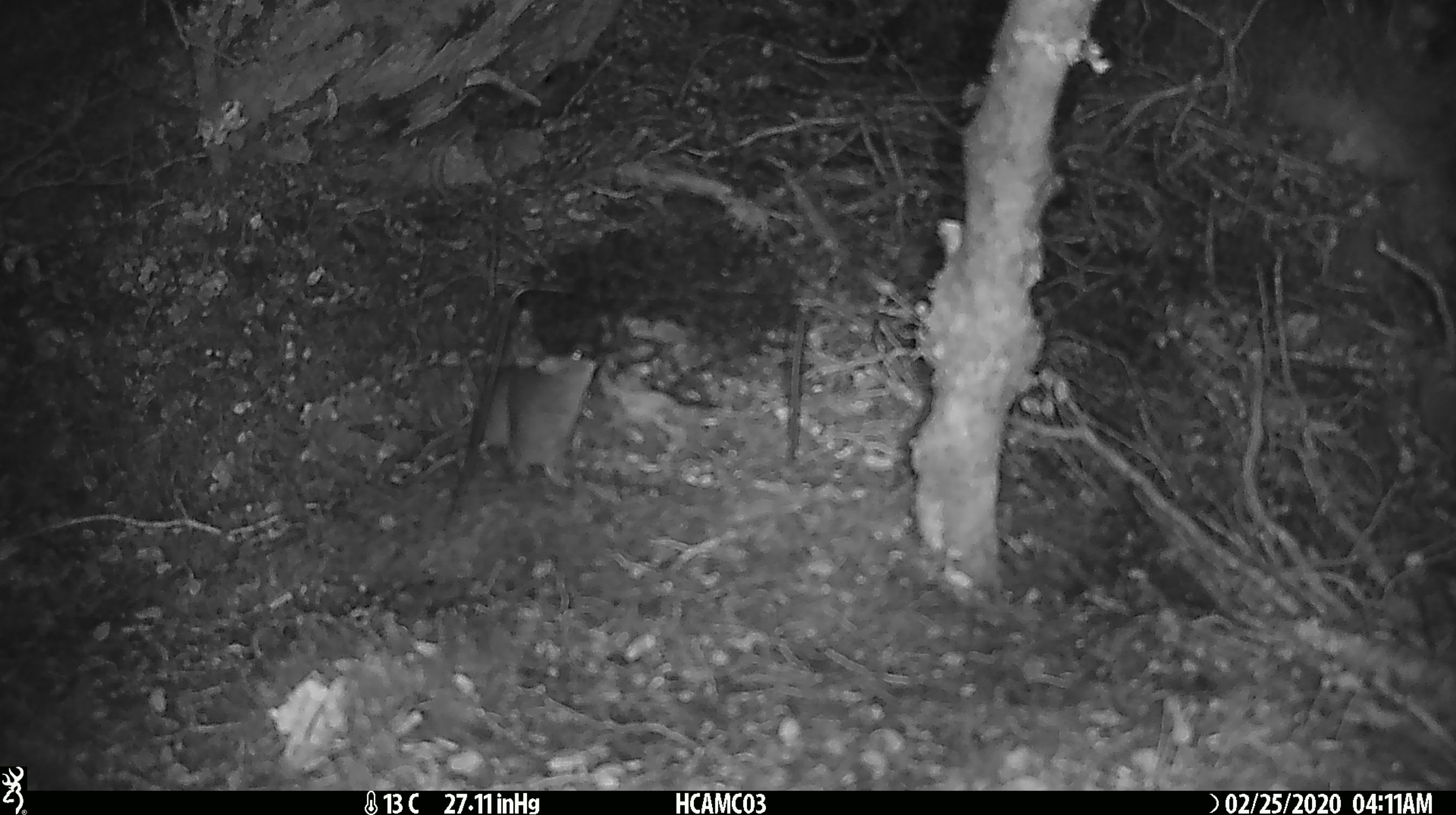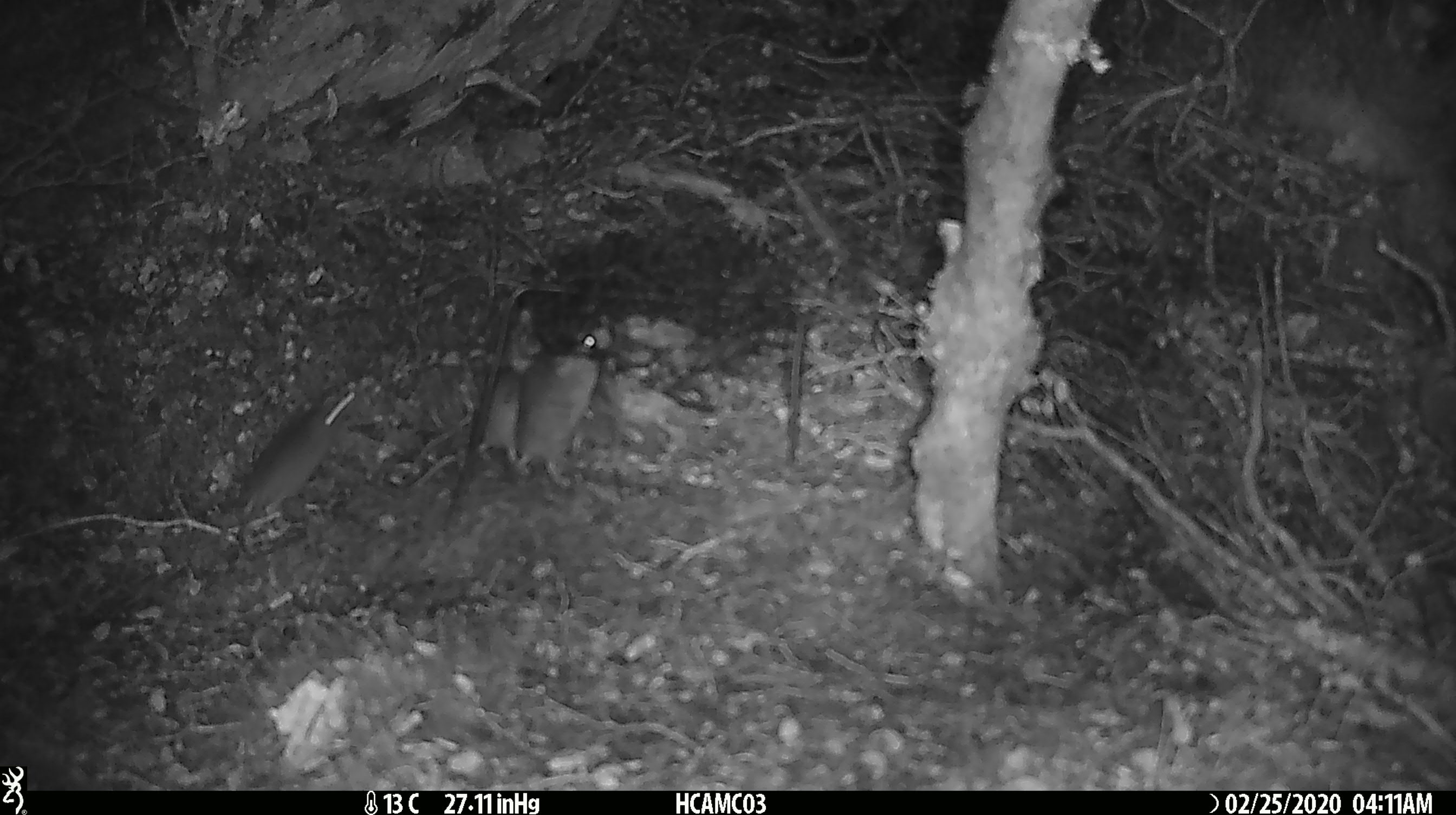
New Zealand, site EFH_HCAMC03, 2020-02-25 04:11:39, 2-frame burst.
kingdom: Animalia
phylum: Chordata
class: Mammalia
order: Rodentia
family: Muridae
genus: Mus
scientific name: Mus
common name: mouse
Mouse (Mus).